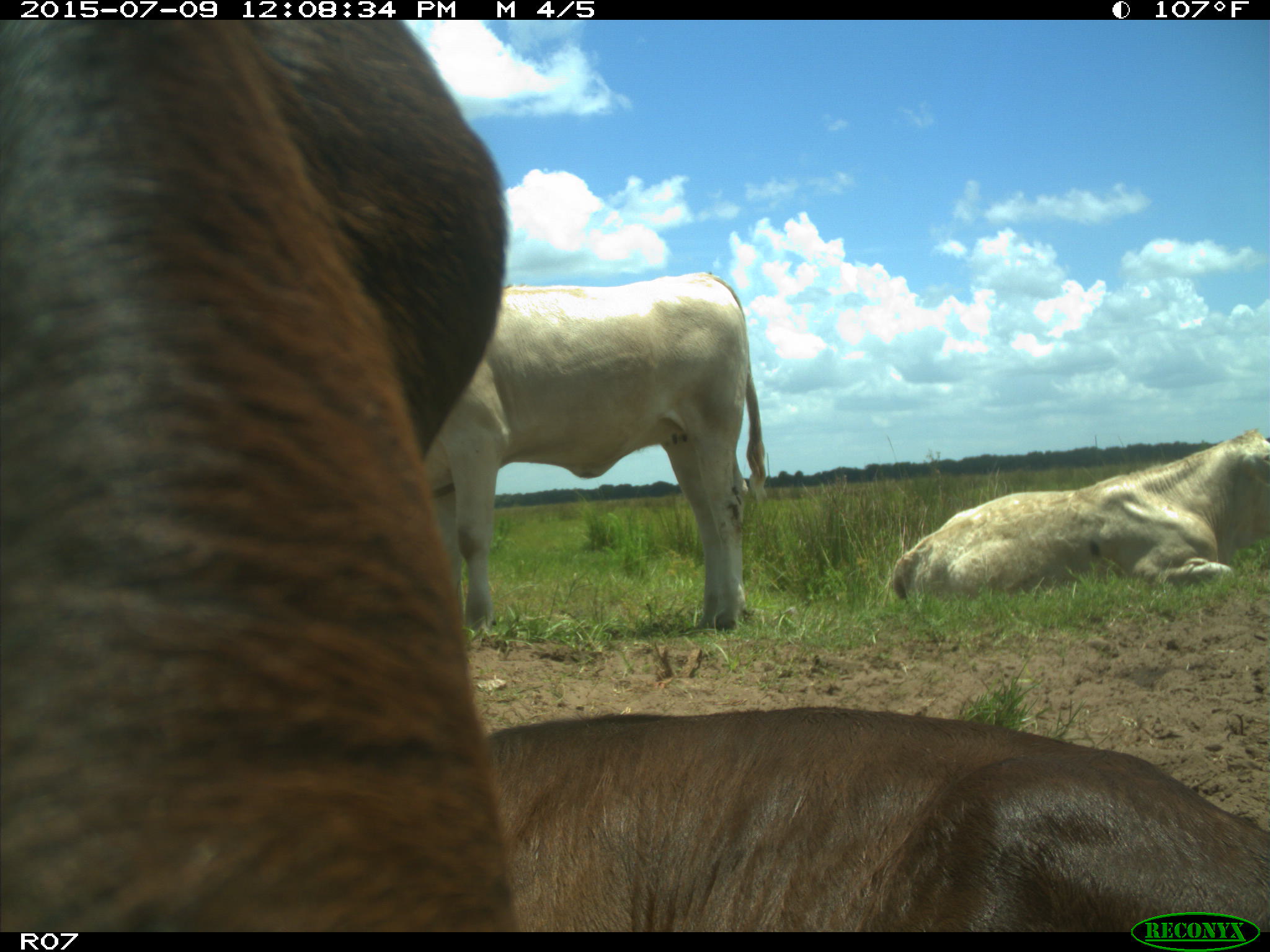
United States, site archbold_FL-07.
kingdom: Animalia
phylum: Chordata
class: Mammalia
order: Artiodactyla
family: Bovidae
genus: Bos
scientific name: Bos taurus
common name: domestic cow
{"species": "Bos taurus (domestic cow)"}